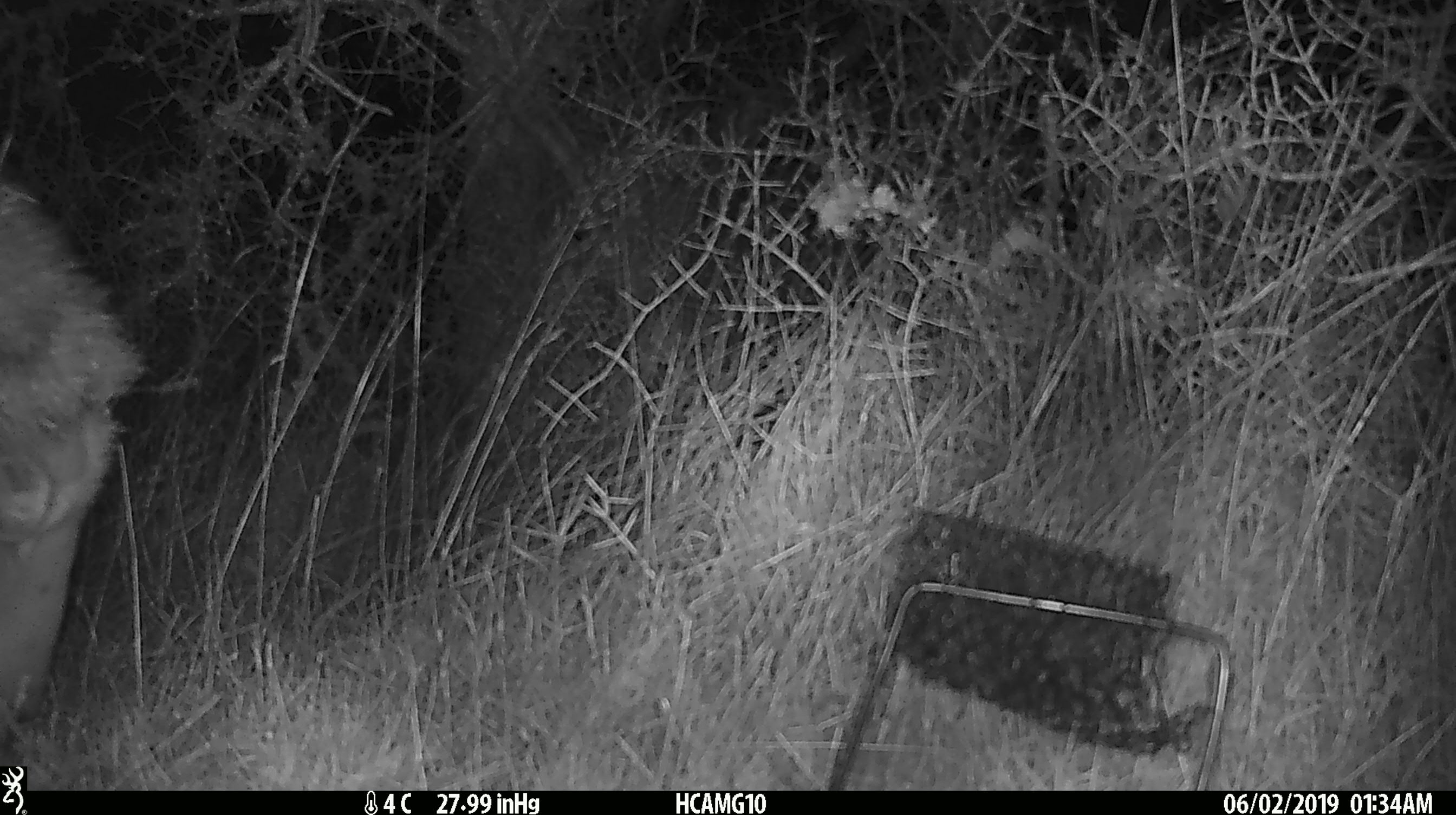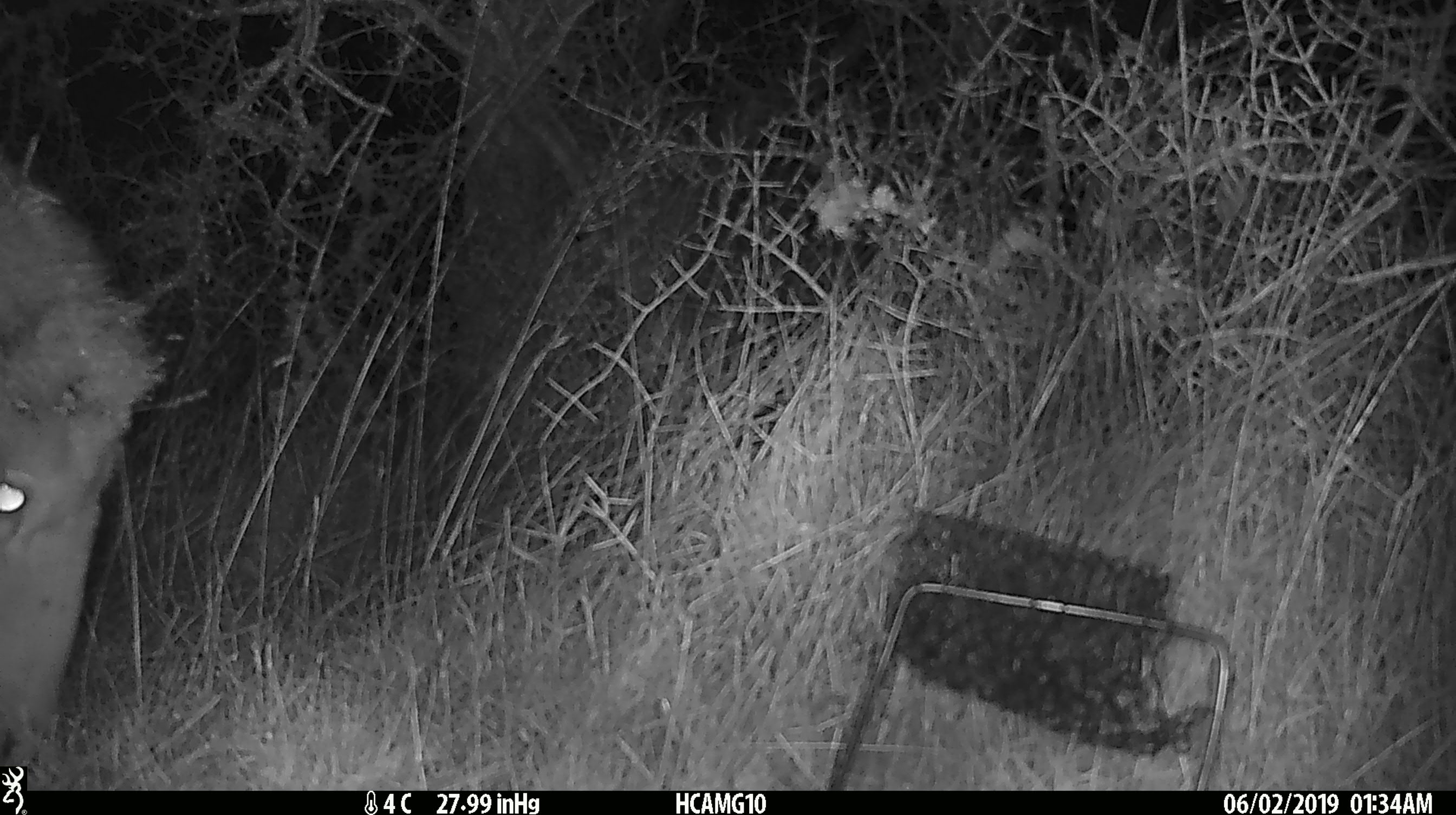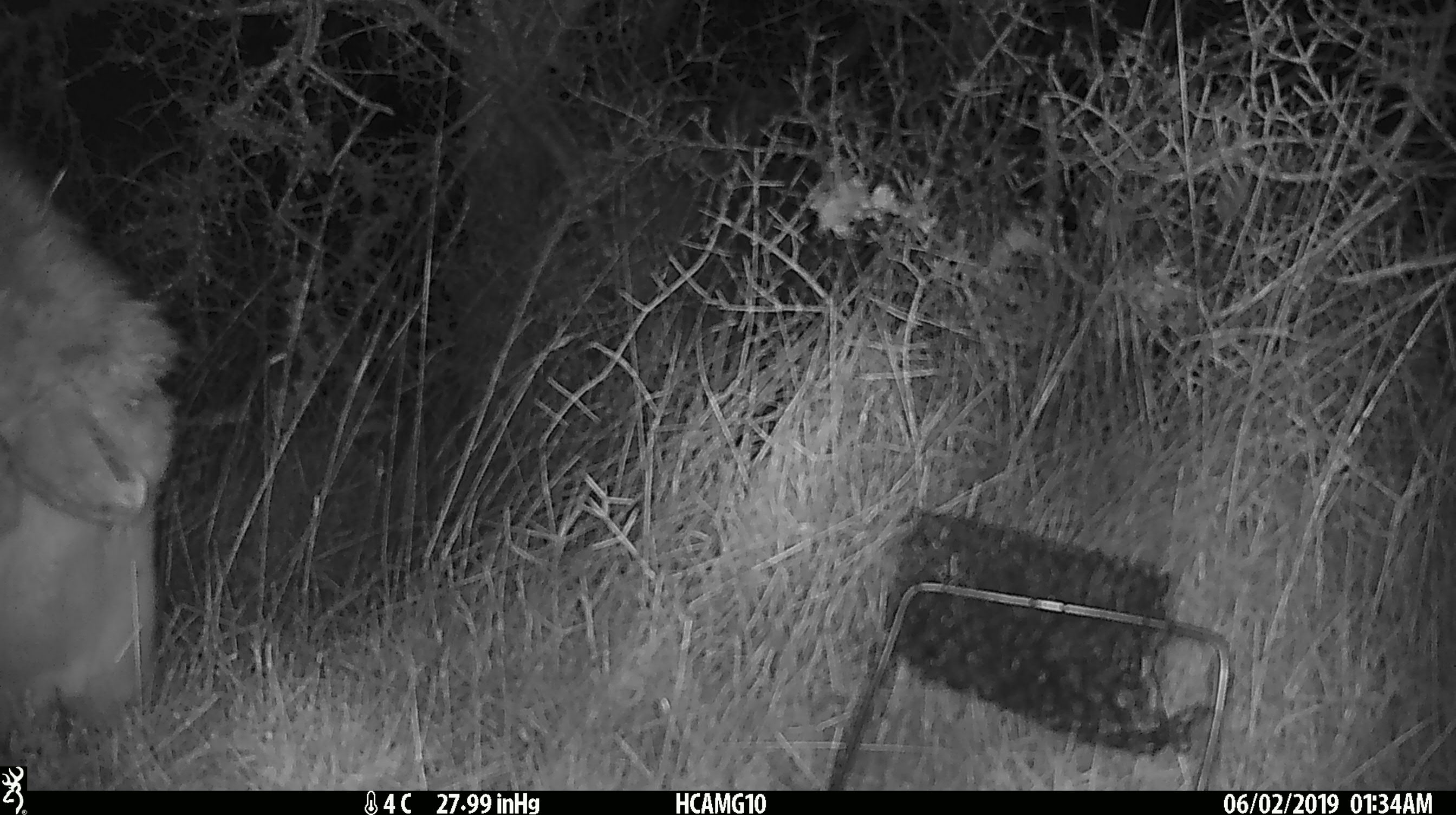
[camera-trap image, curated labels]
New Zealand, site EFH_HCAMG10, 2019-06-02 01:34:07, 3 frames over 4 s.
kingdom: Animalia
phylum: Chordata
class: Mammalia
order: Artiodactyla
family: Bovidae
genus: Ovis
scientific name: Ovis aries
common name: domestic sheep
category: sheep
Sheep (domestic sheep) (Ovis aries).